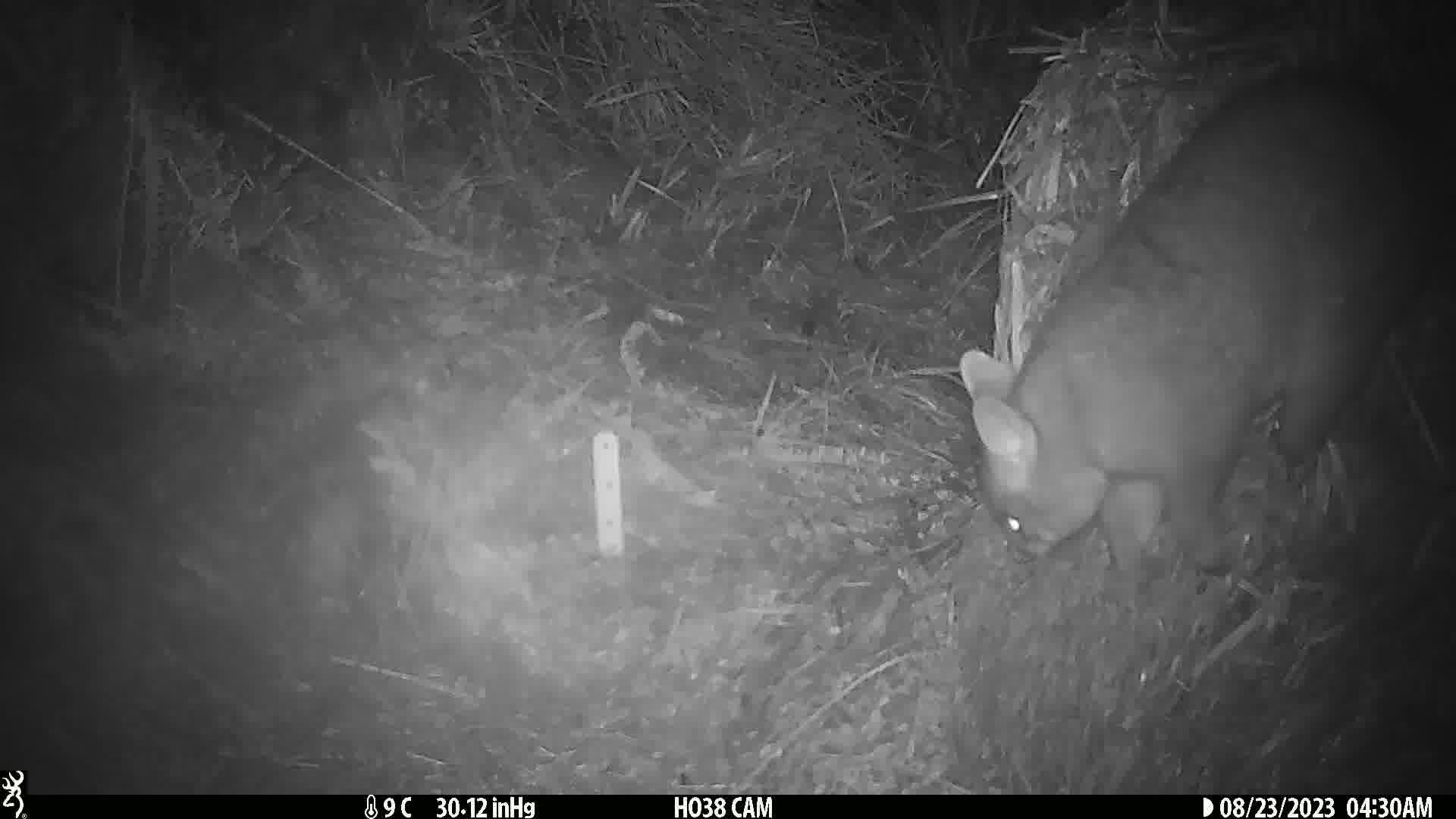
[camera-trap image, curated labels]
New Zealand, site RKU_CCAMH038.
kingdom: Animalia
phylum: Chordata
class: Mammalia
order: Diprotodontia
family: Phalangeridae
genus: Trichosurus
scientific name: Trichosurus vulpecula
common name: common brushtail possum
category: possum